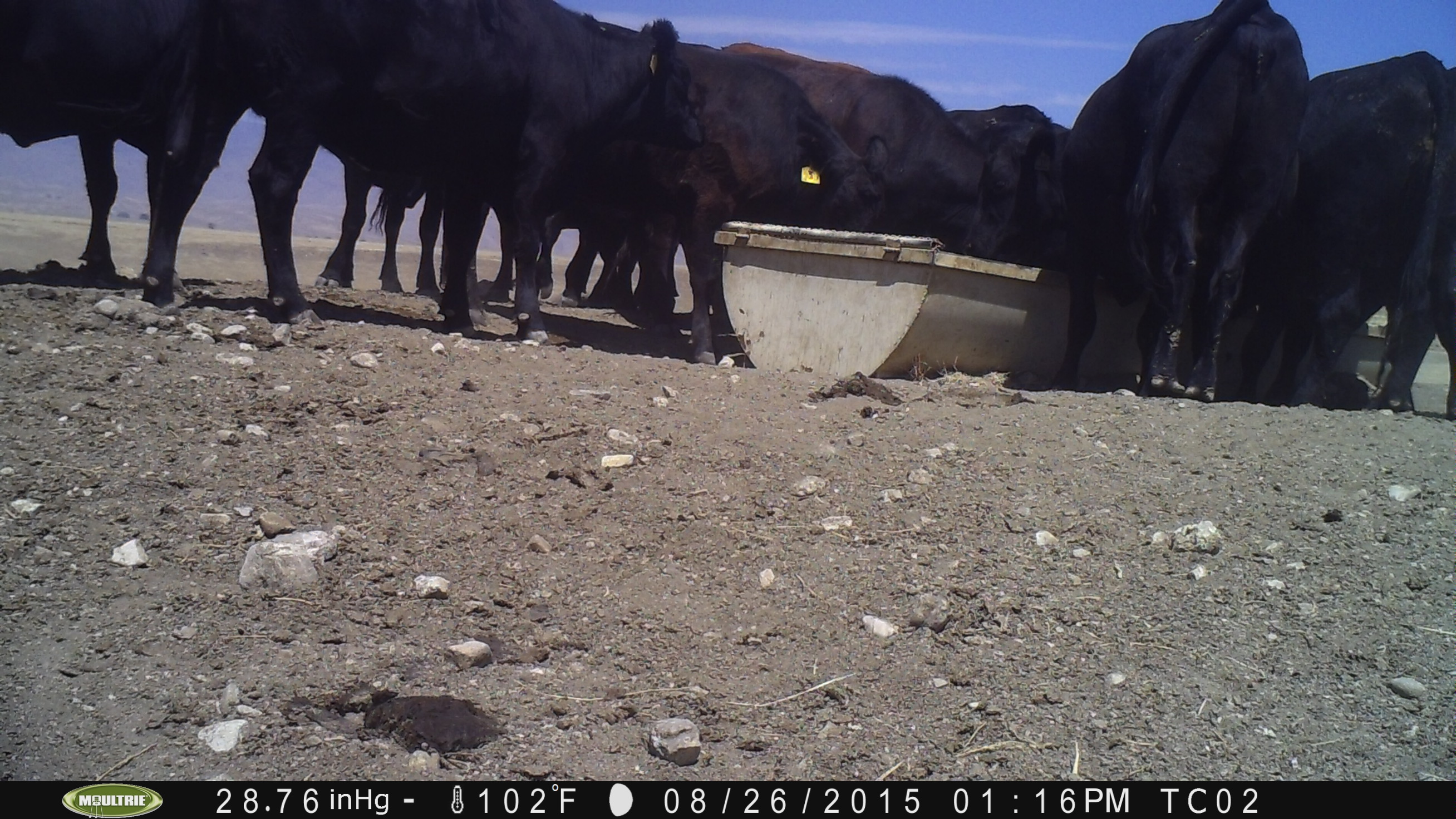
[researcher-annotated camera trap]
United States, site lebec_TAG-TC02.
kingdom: Animalia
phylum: Chordata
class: Mammalia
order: Artiodactyla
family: Bovidae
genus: Bos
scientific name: Bos taurus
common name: domestic cow